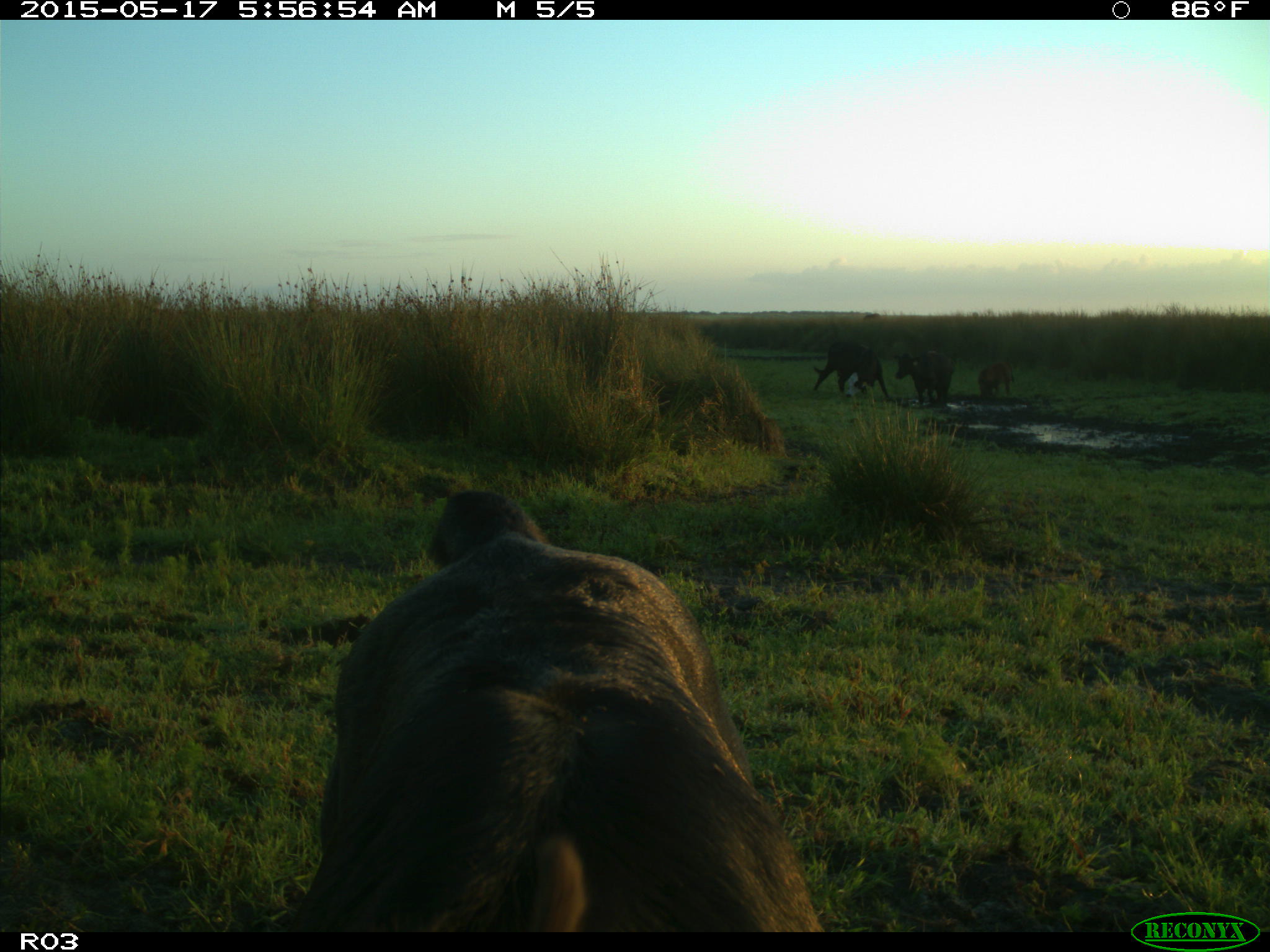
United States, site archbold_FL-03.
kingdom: Animalia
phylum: Chordata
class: Mammalia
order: Artiodactyla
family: Bovidae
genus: Bos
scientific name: Bos taurus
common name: domestic cow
Bos taurus (domestic cow).